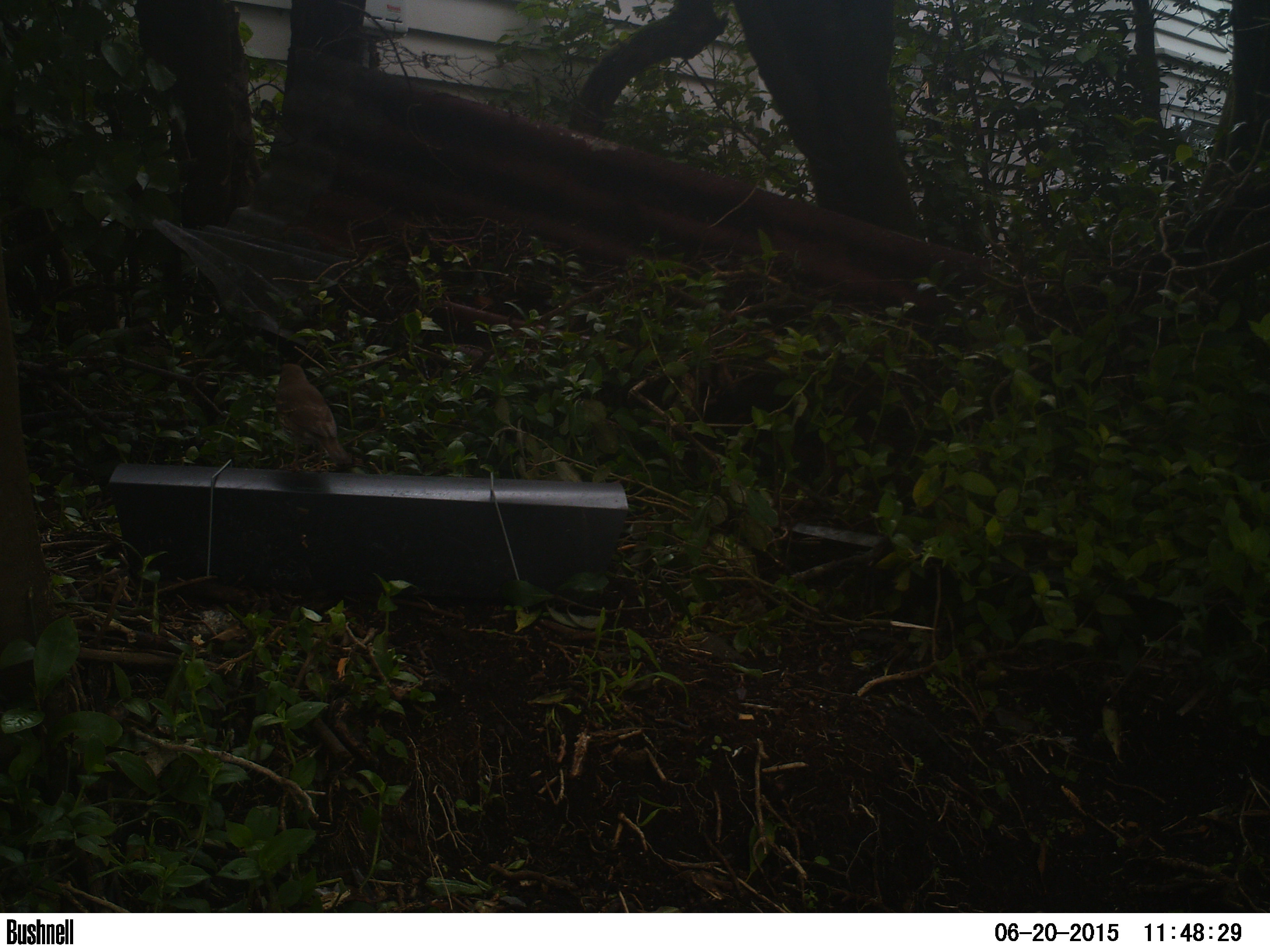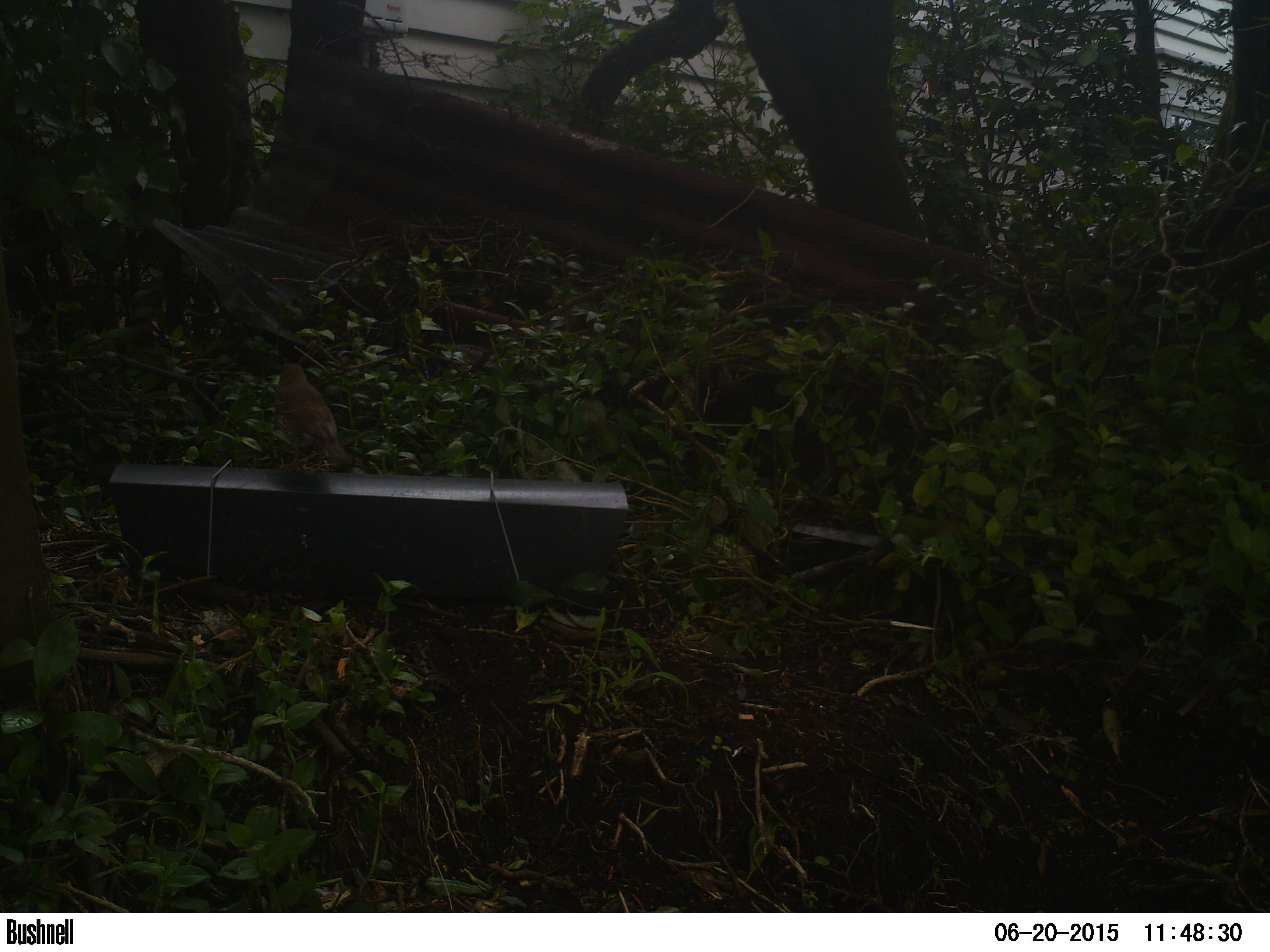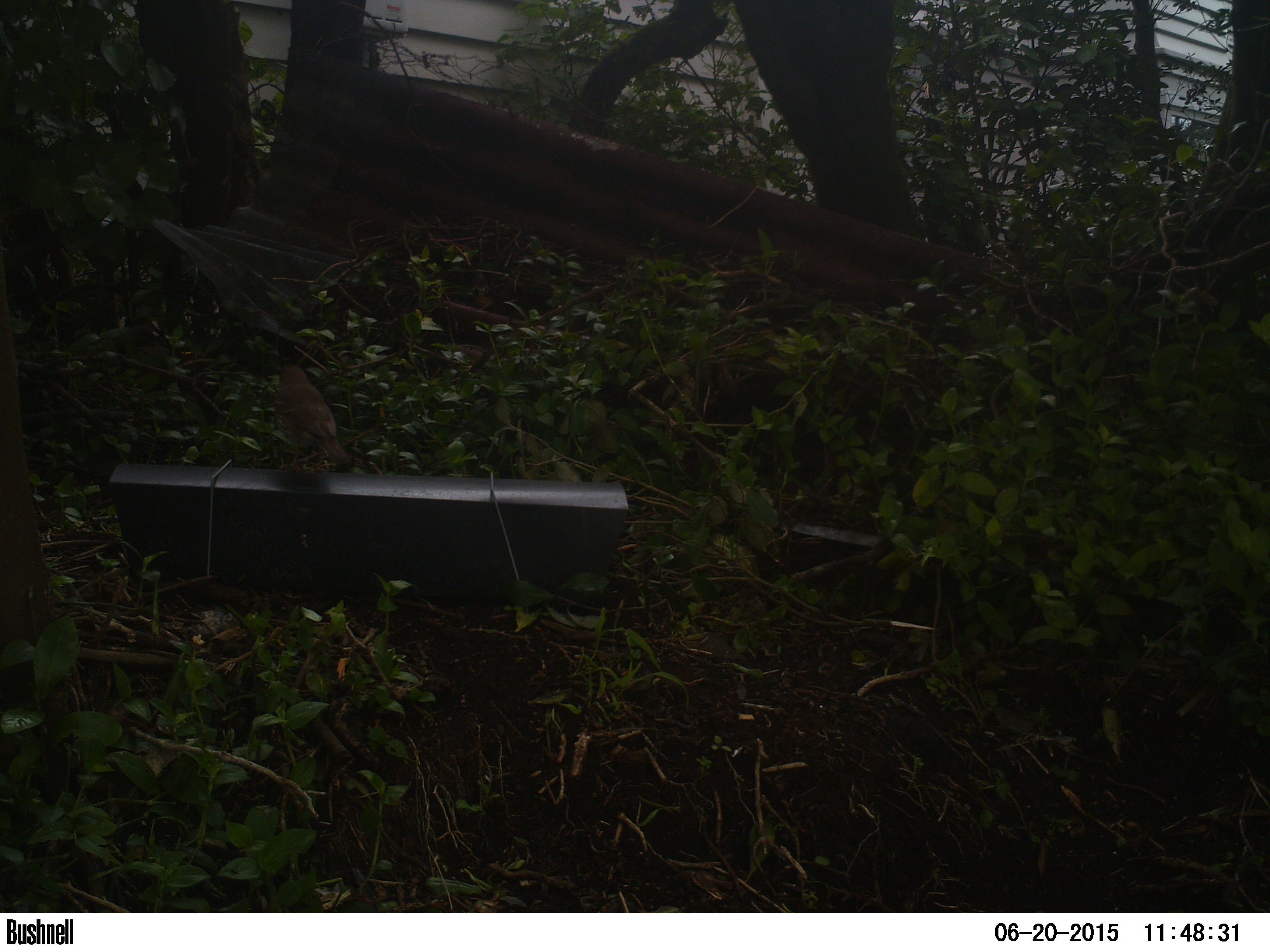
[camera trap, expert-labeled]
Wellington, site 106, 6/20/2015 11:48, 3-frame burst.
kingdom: Animalia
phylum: Chordata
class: Aves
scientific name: Aves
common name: bird